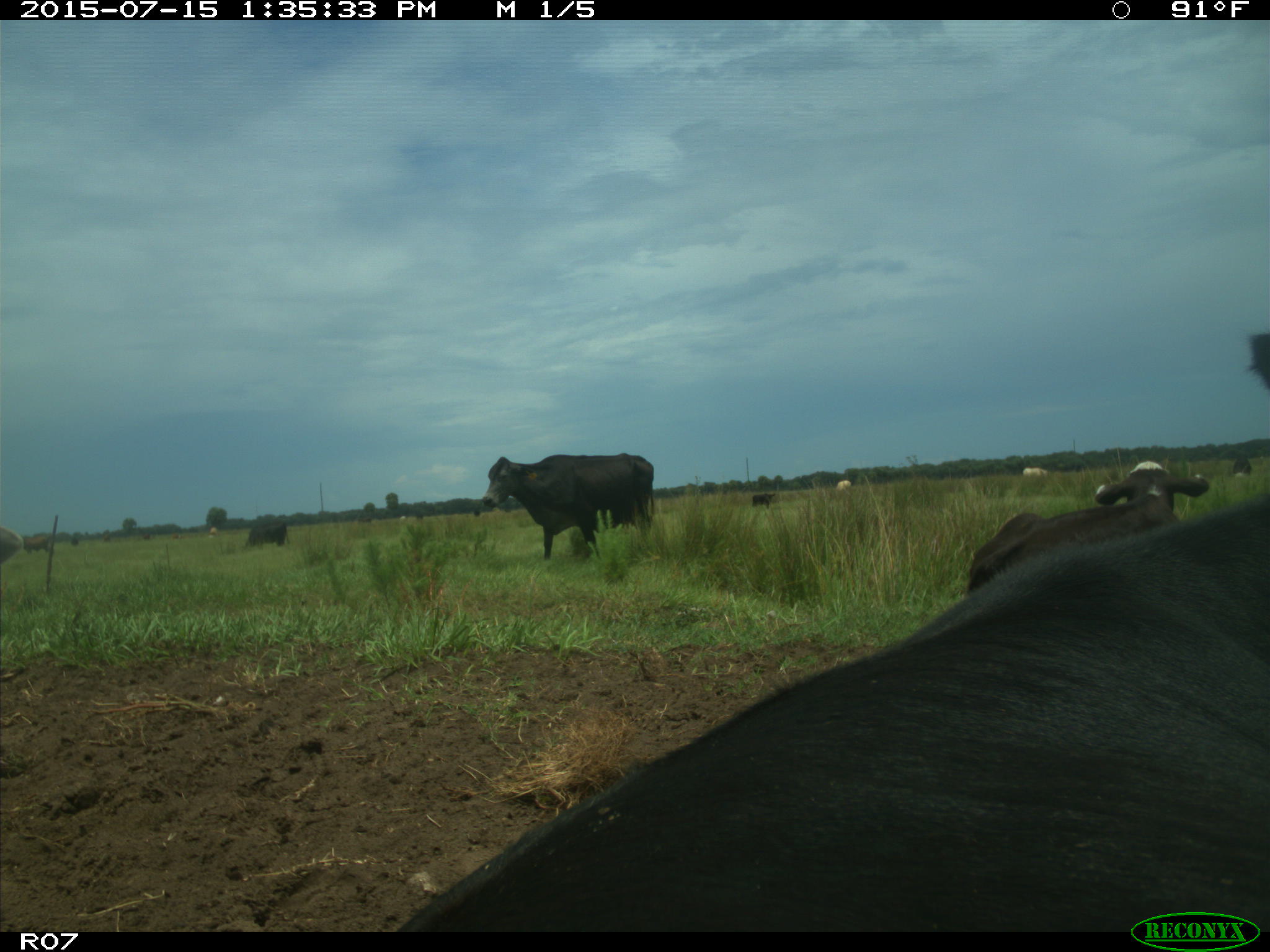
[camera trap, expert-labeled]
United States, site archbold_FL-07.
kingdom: Animalia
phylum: Chordata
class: Mammalia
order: Artiodactyla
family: Bovidae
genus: Bos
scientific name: Bos taurus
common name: domestic cow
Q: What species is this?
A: Bos taurus (domestic cow).